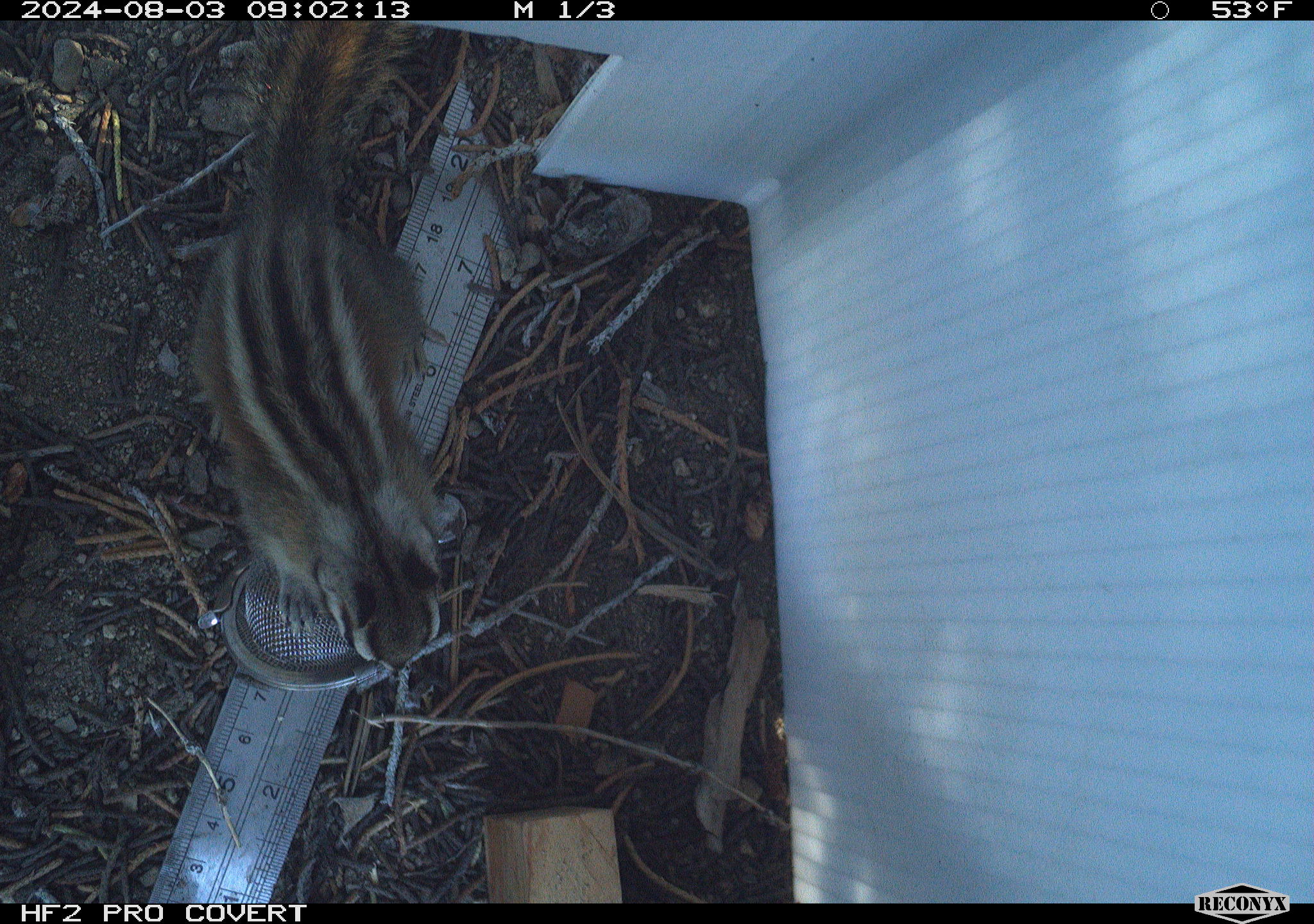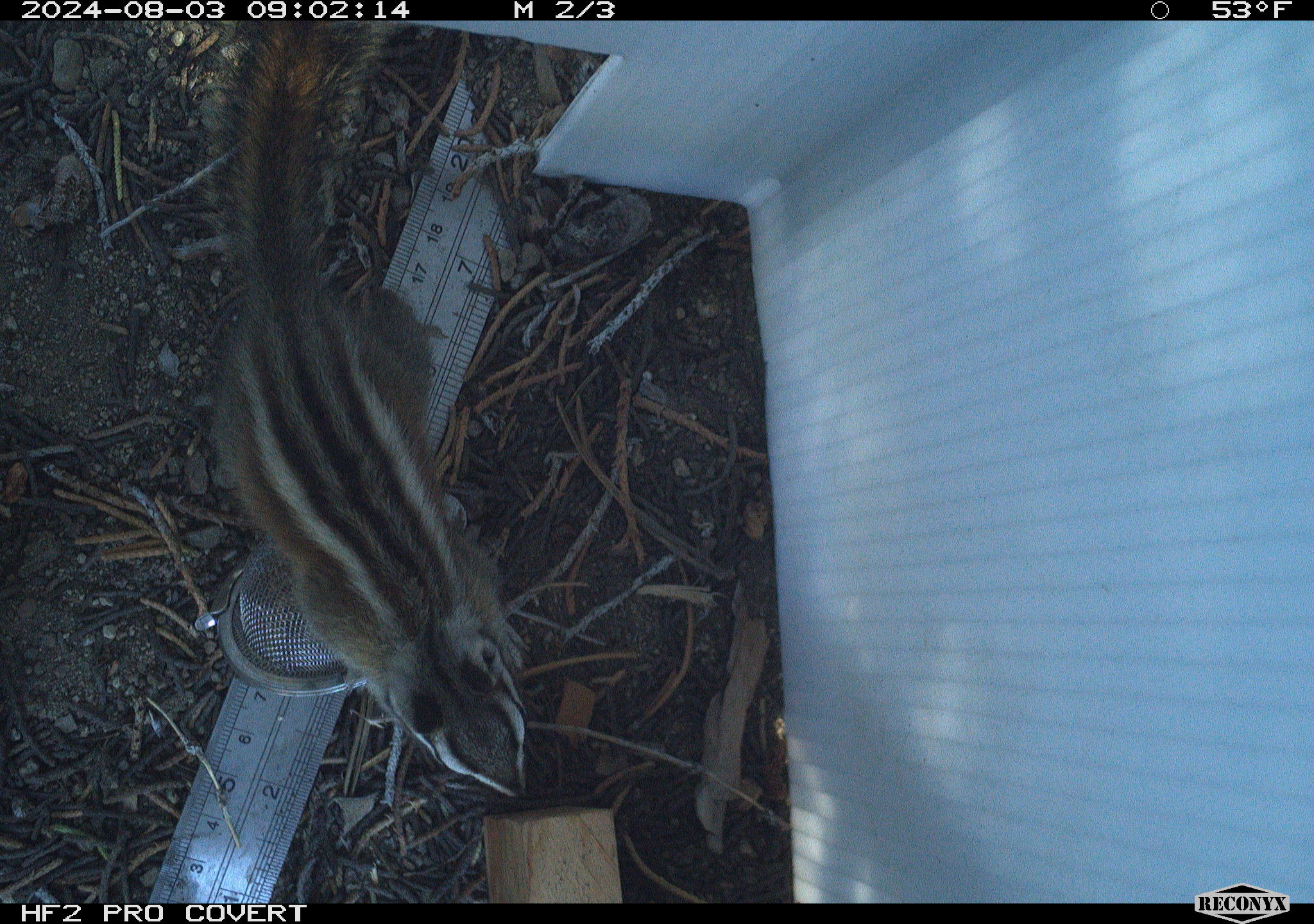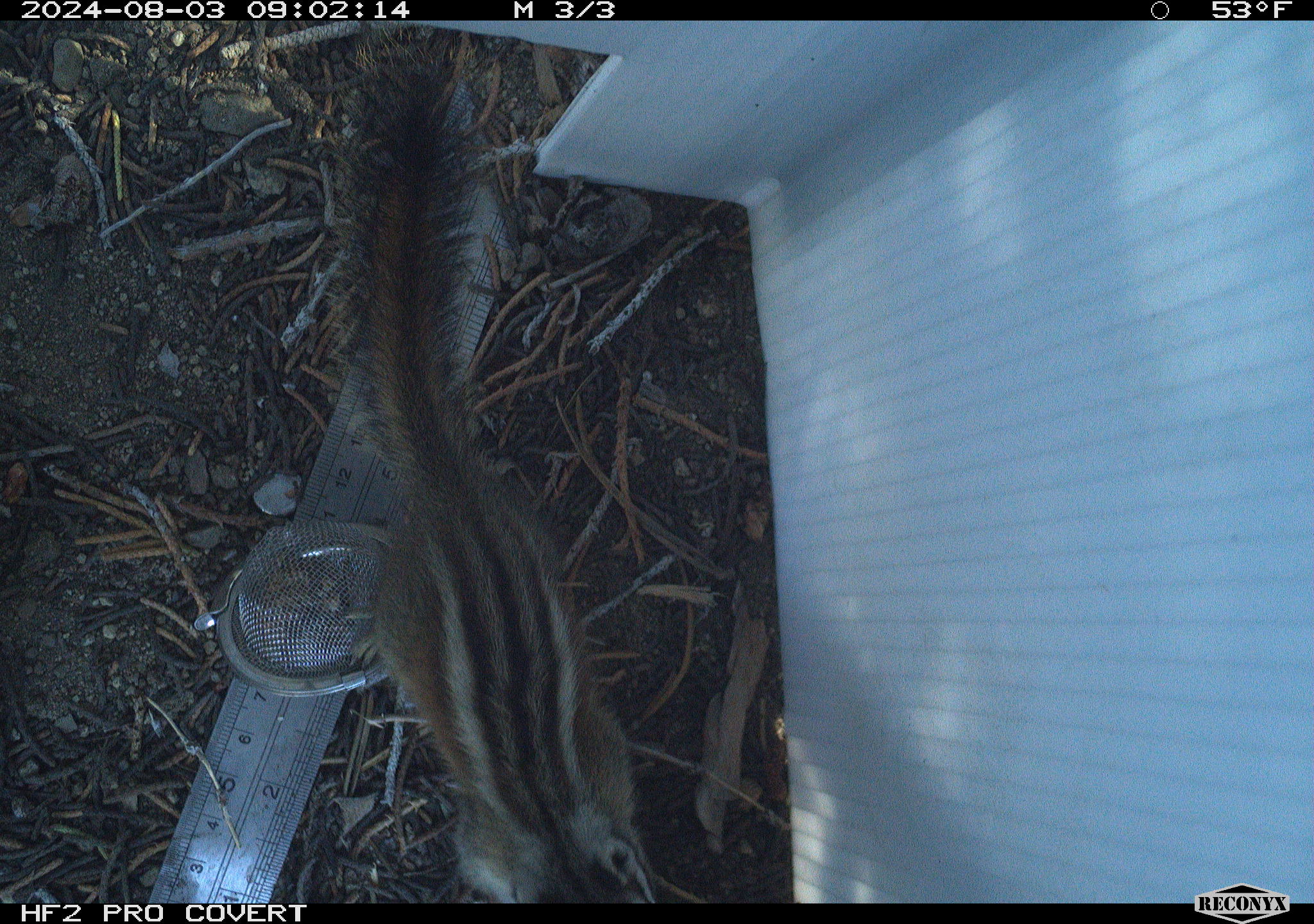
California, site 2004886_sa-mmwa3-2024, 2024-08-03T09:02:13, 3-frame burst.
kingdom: Animalia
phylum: Chordata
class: Mammalia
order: Rodentia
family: Sciuridae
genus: Neotamias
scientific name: Neotamias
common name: western chipmunks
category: neotamias species